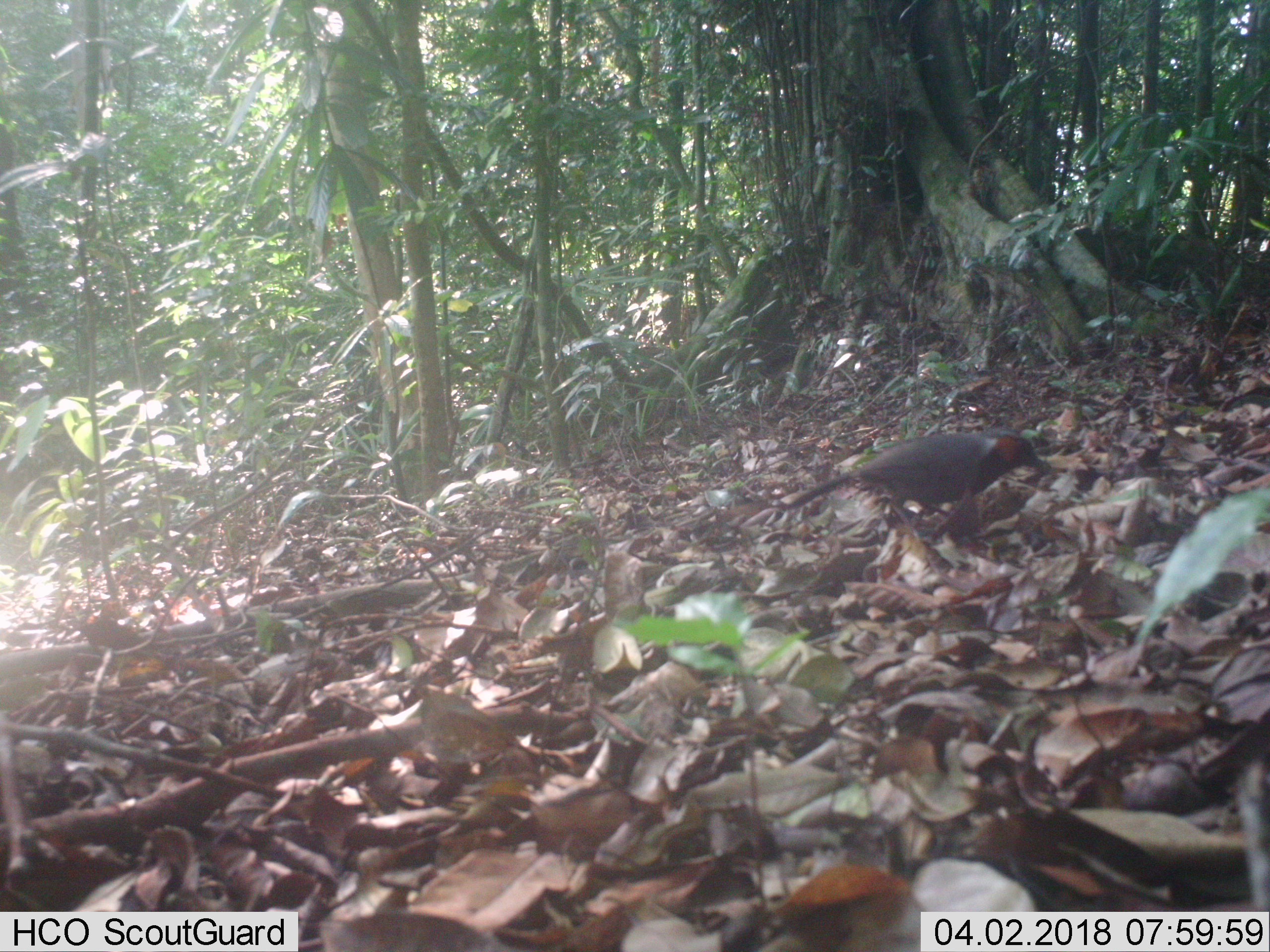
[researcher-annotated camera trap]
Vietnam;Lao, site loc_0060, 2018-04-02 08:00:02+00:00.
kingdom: Animalia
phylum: Chordata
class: Aves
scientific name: Aves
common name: bird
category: unidentified bird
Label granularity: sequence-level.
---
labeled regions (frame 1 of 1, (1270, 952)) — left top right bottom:
unidentified bird: 789 430 1051 539